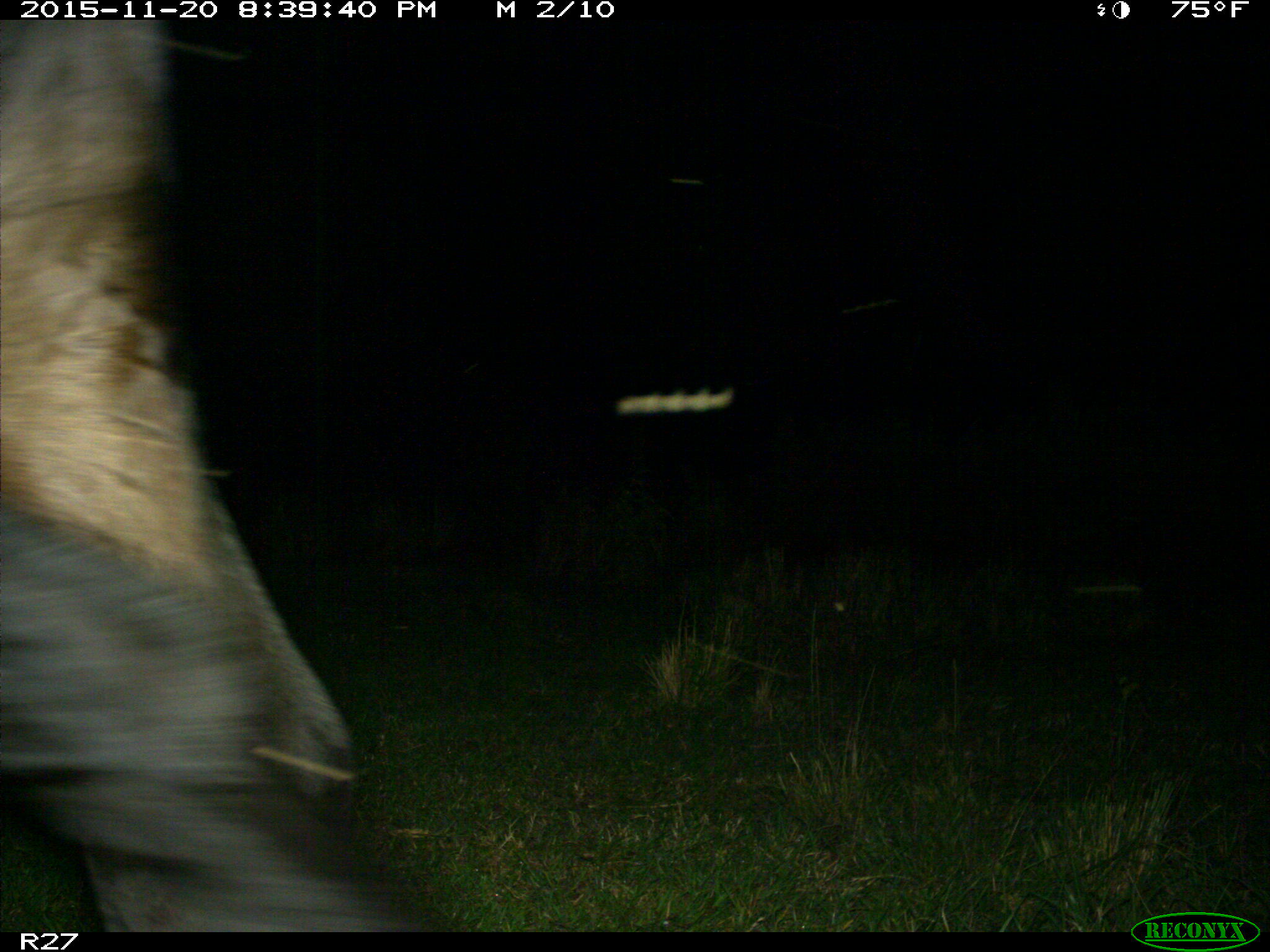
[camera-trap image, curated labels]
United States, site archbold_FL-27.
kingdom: Animalia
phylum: Chordata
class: Mammalia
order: Artiodactyla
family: Bovidae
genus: Bos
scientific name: Bos taurus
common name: domestic cow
Bos taurus (domestic cow).